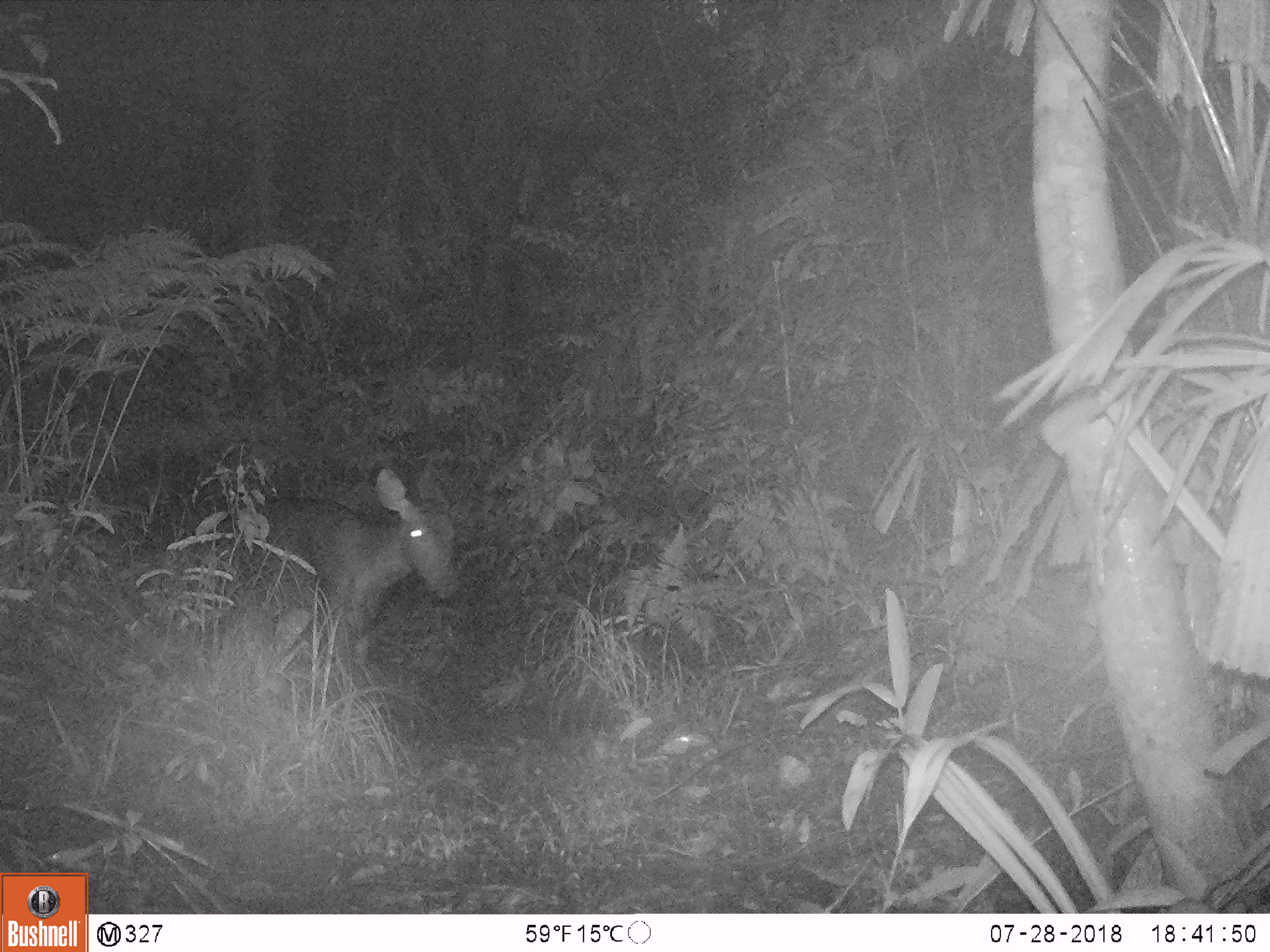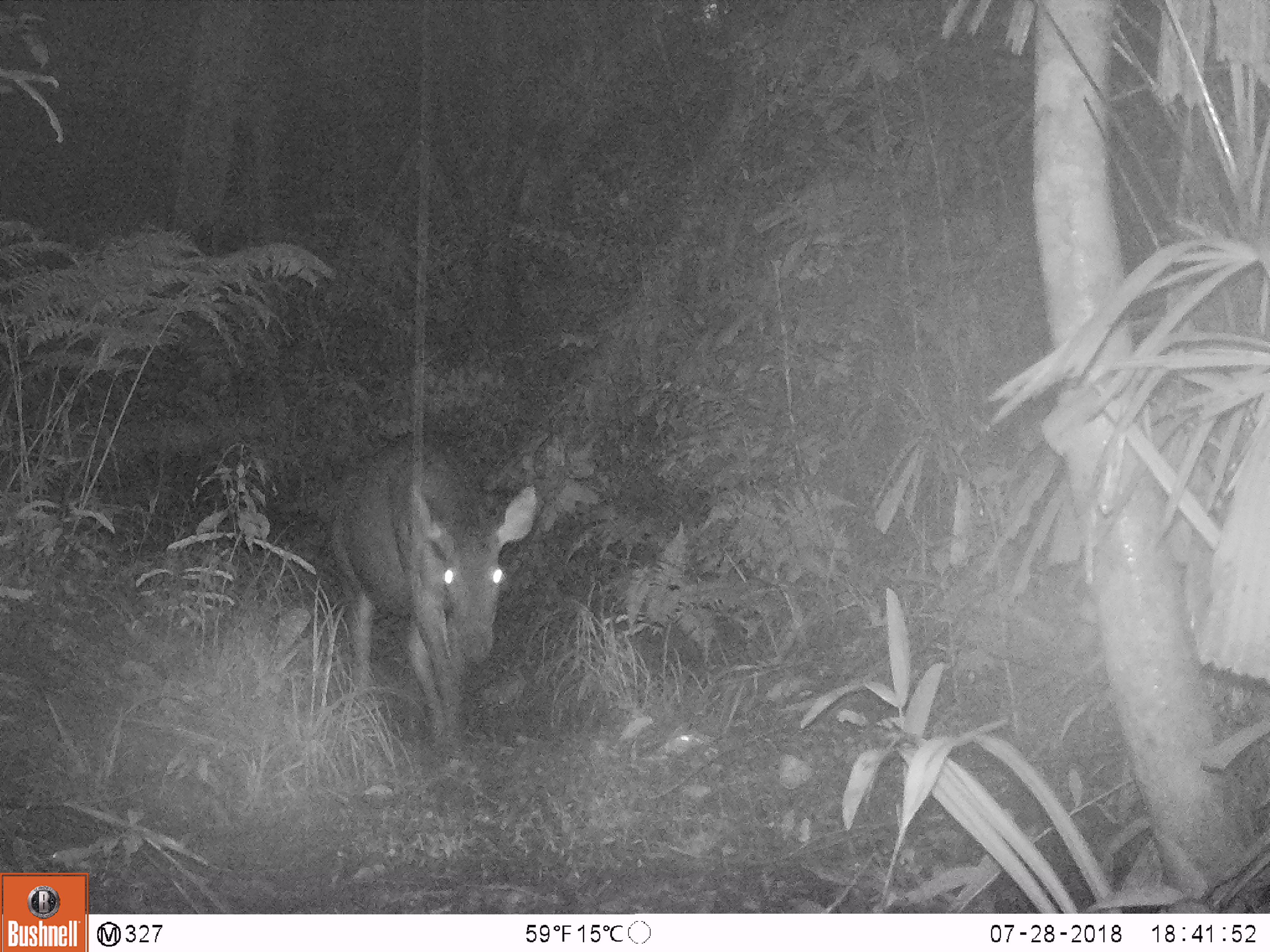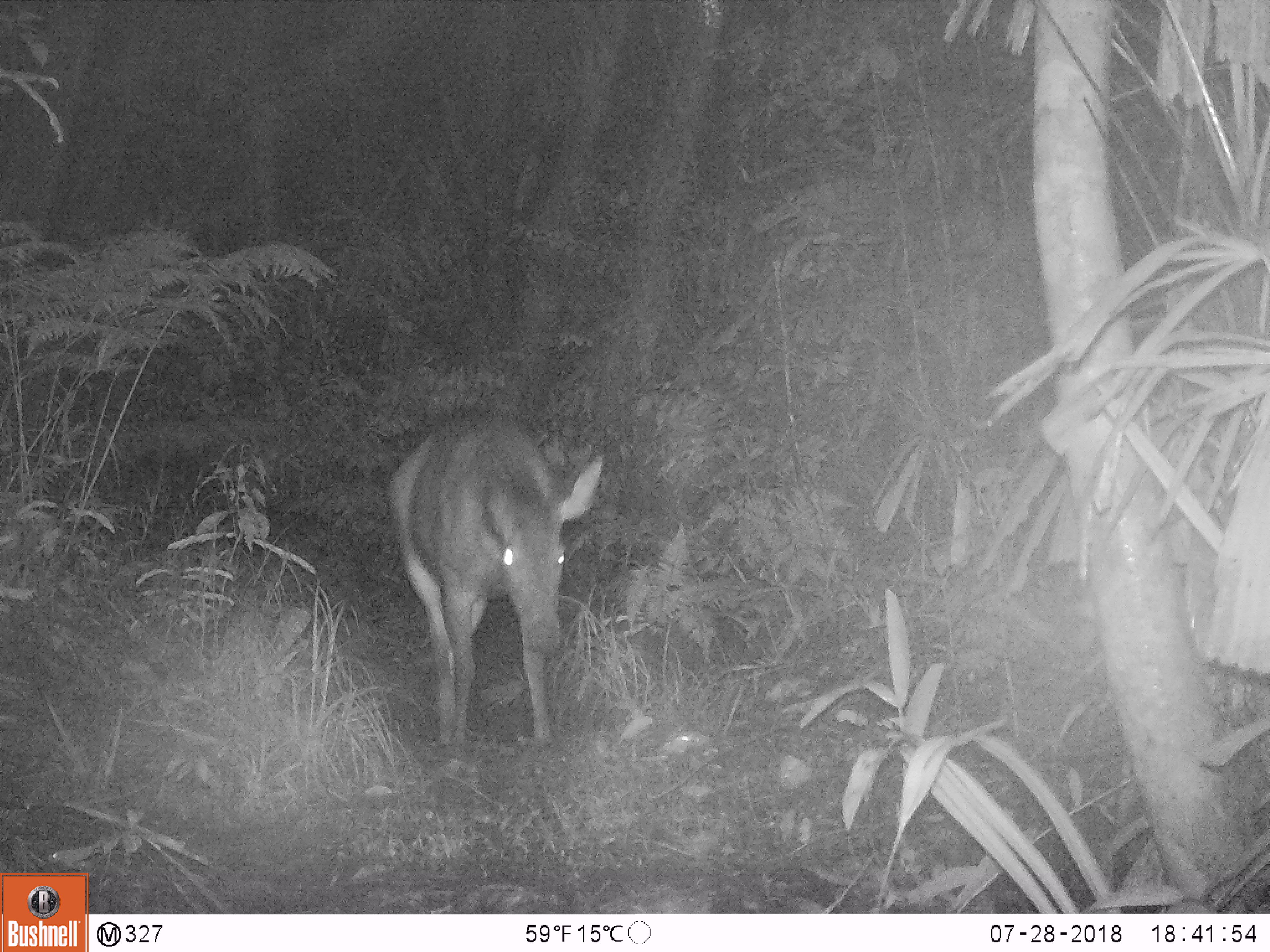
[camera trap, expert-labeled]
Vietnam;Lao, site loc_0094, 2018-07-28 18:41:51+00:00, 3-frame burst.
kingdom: Animalia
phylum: Chordata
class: Mammalia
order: Artiodactyla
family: Cervidae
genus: Rusa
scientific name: Rusa unicolor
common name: sambar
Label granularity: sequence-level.